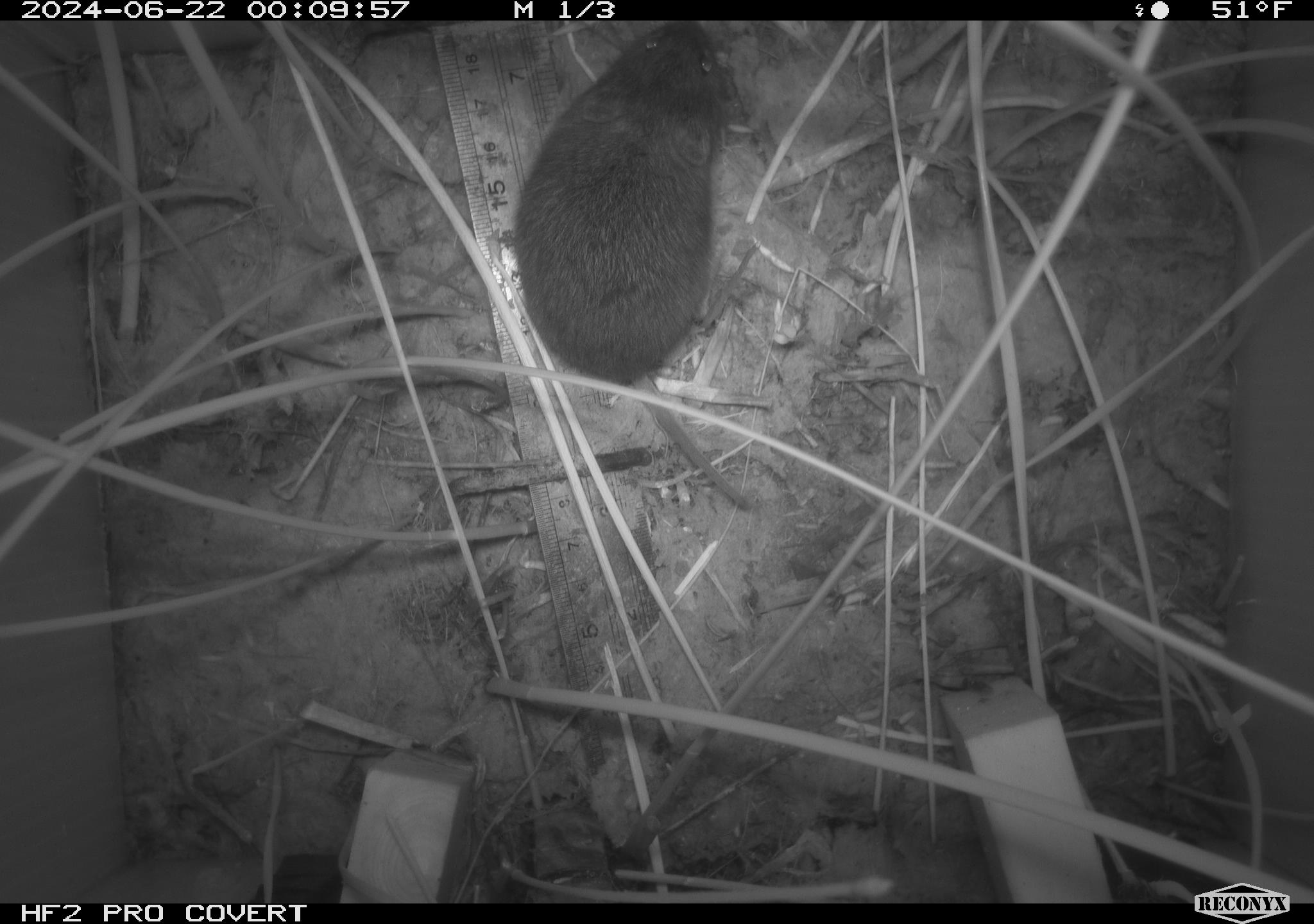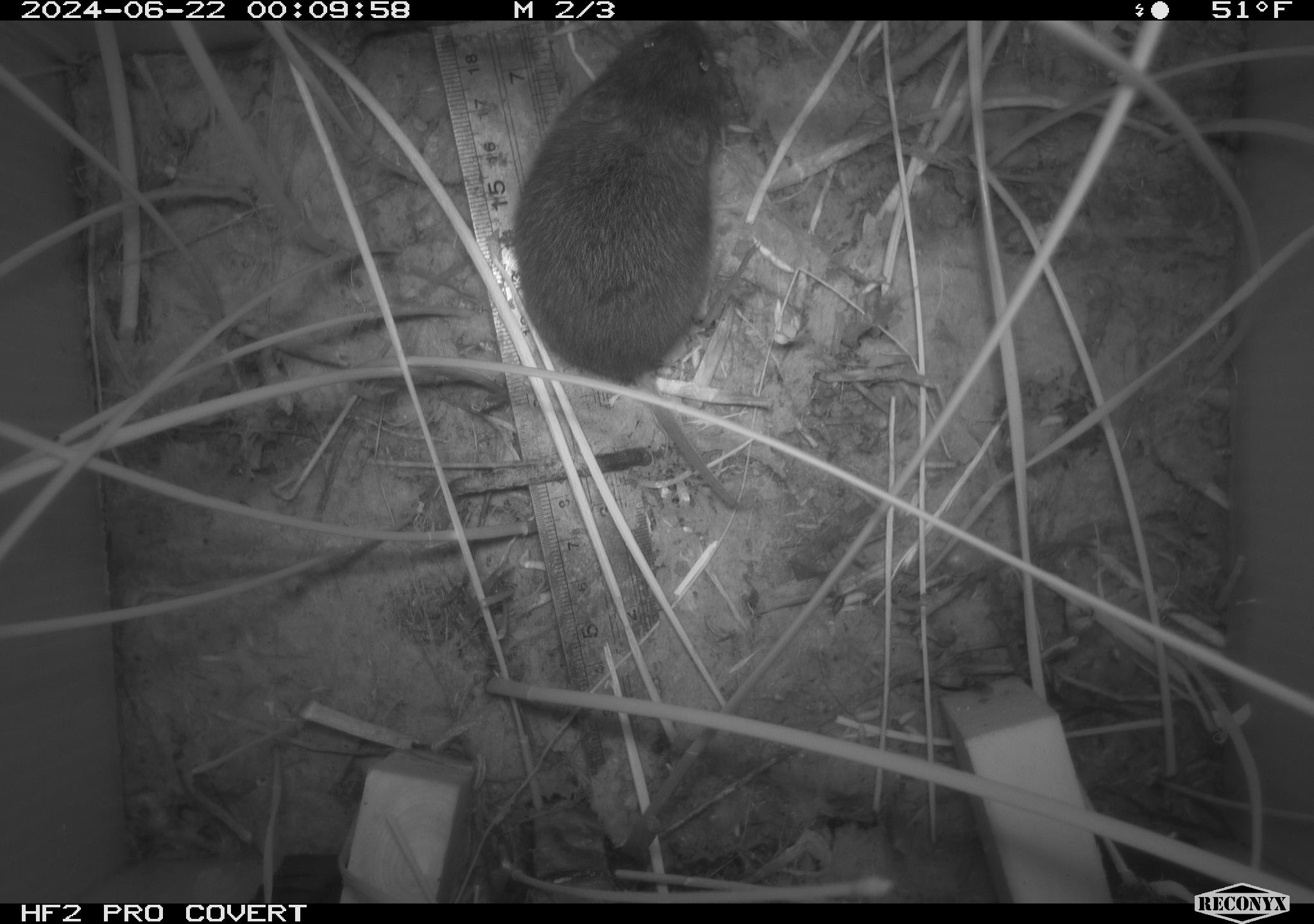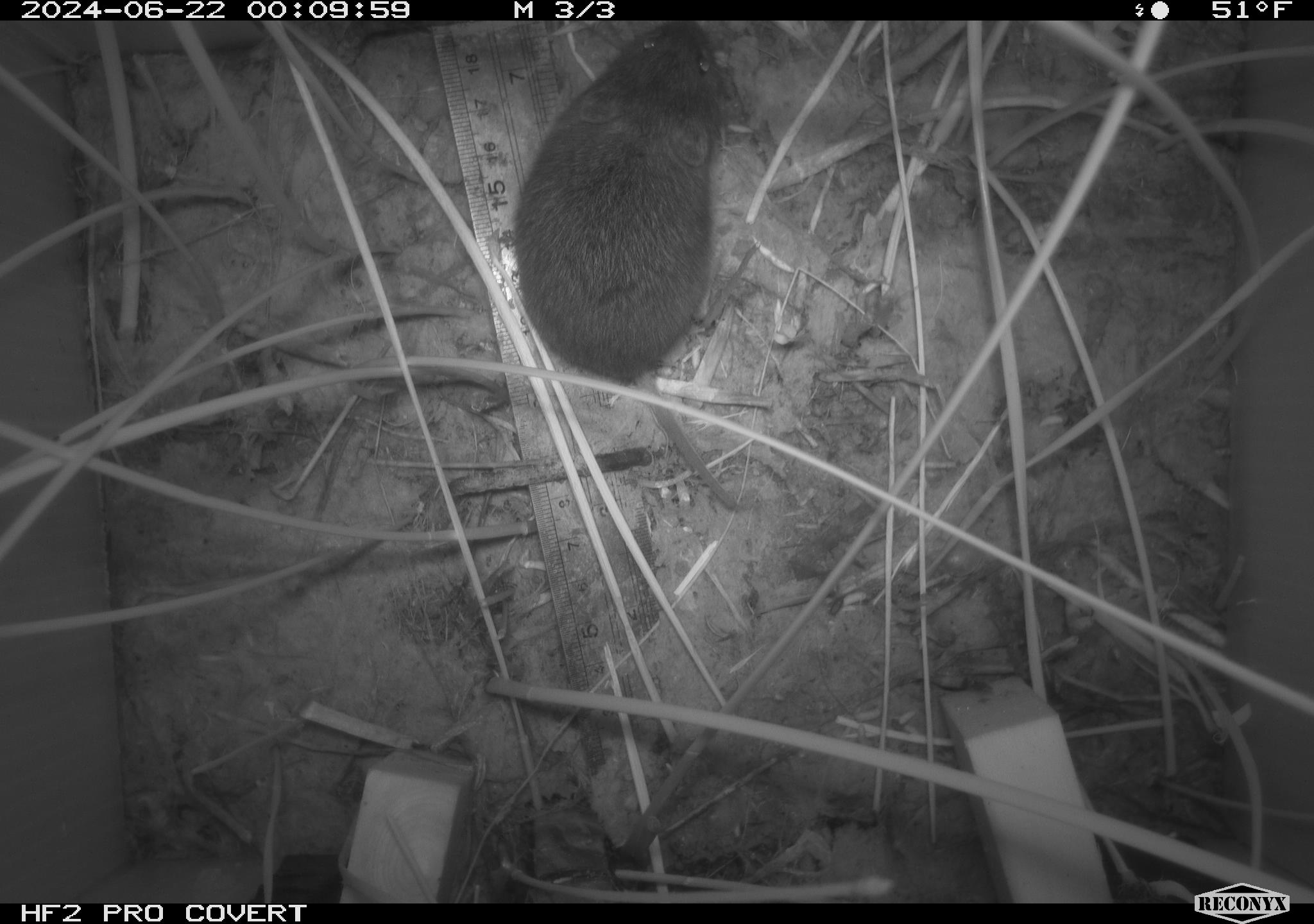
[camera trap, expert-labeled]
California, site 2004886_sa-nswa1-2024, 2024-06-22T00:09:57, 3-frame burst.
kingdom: Animalia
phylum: Chordata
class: Mammalia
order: Rodentia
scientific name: Rodentia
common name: rodent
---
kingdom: Animalia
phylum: Chordata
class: Mammalia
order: Rodentia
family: Cricetidae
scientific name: Arvicolinae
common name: voles, lemmings, and muskrats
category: arvicolinae subfamily